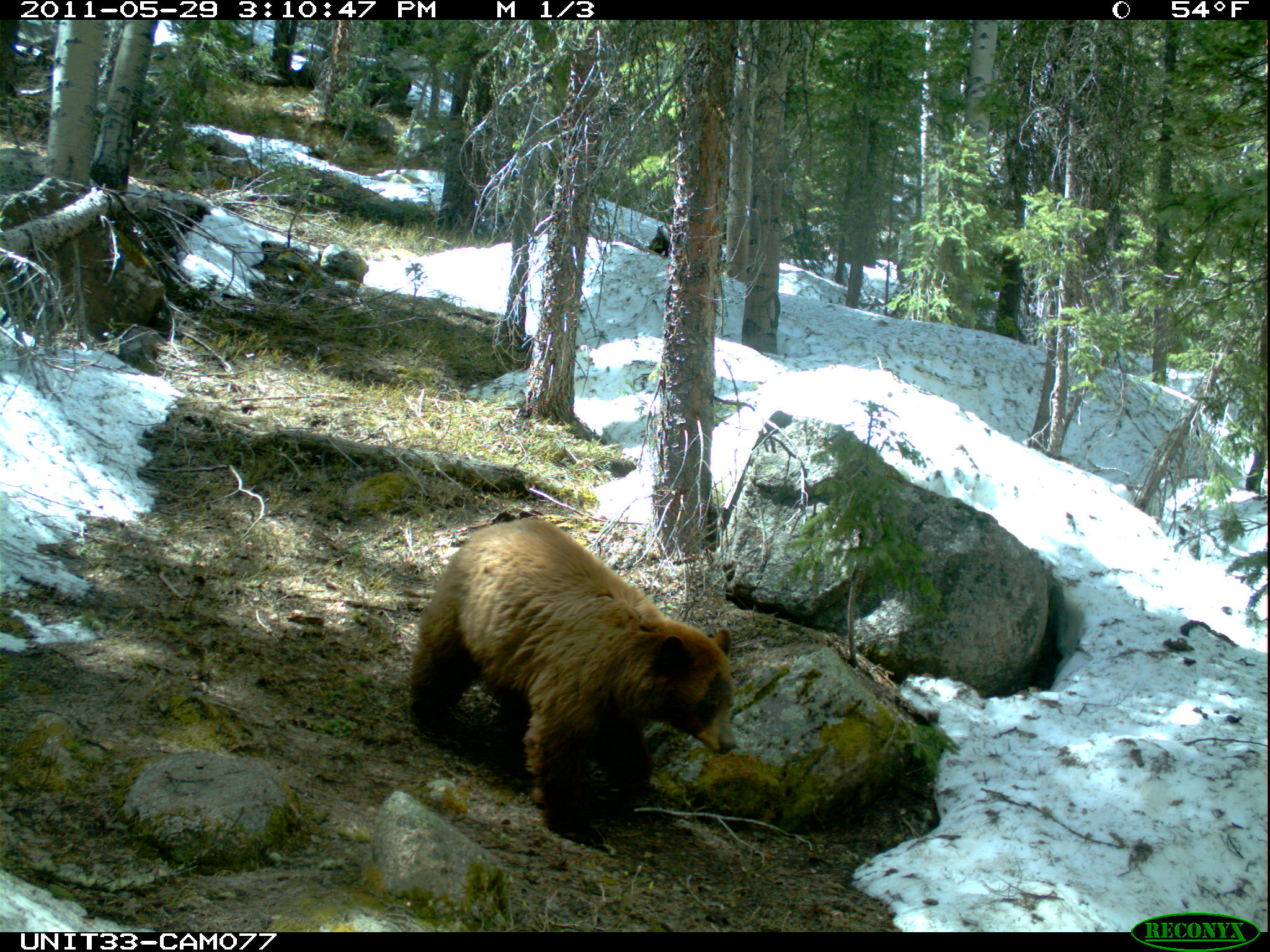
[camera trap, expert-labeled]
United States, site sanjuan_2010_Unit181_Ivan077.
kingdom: Animalia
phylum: Chordata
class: Mammalia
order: Carnivora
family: Ursidae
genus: Ursus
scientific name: Ursus americanus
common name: american black bear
Ursus americanus (american black bear).